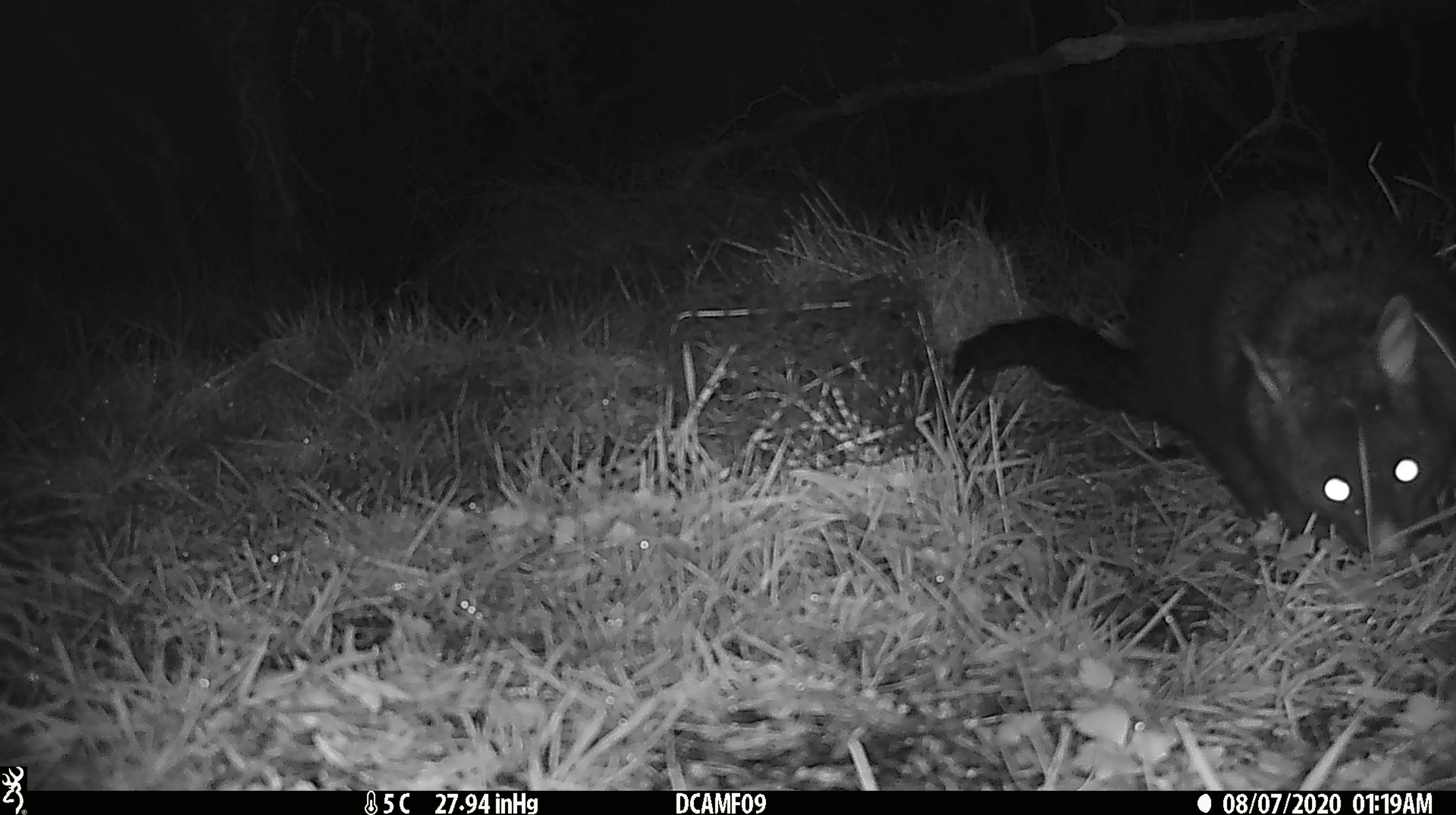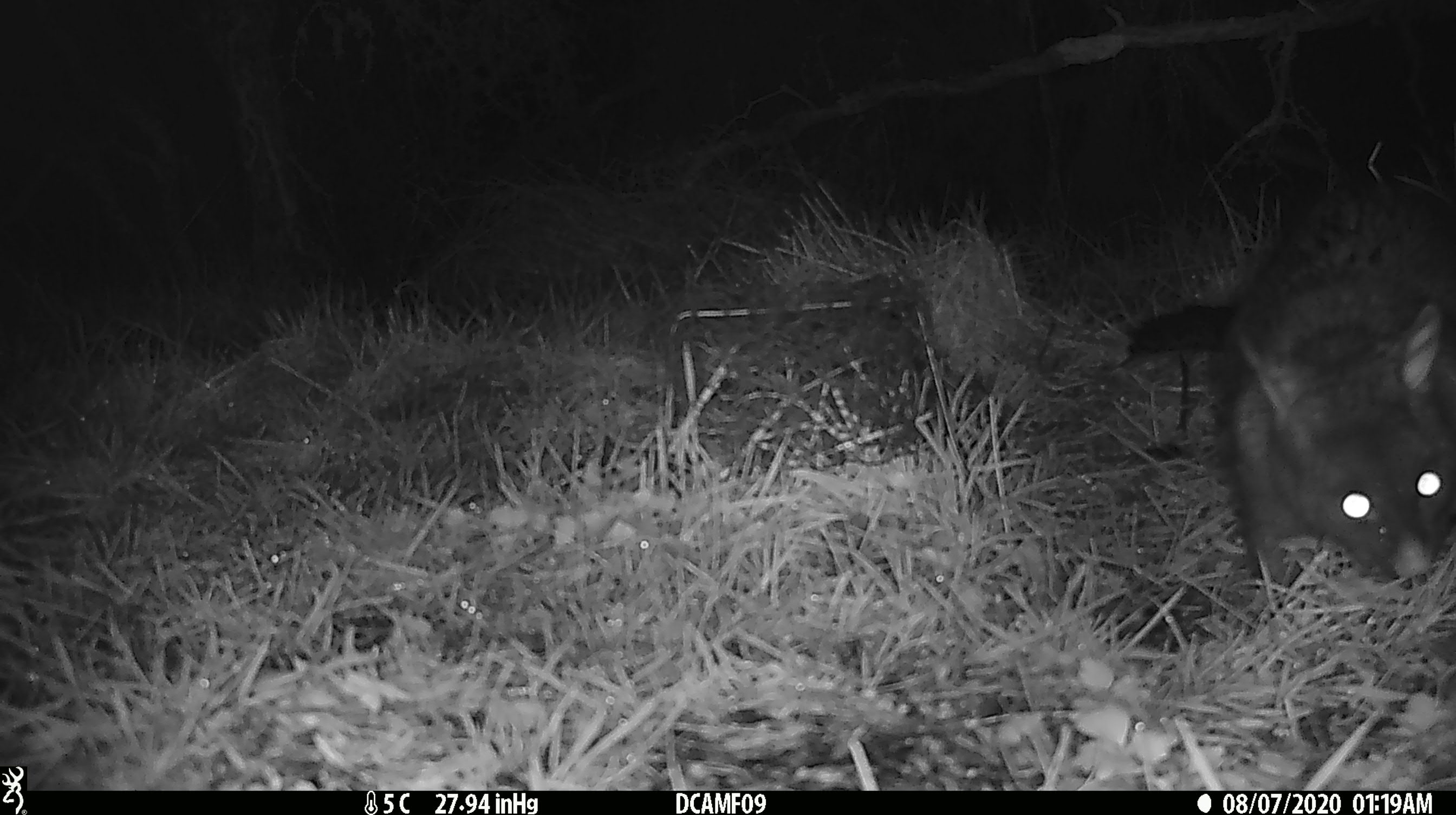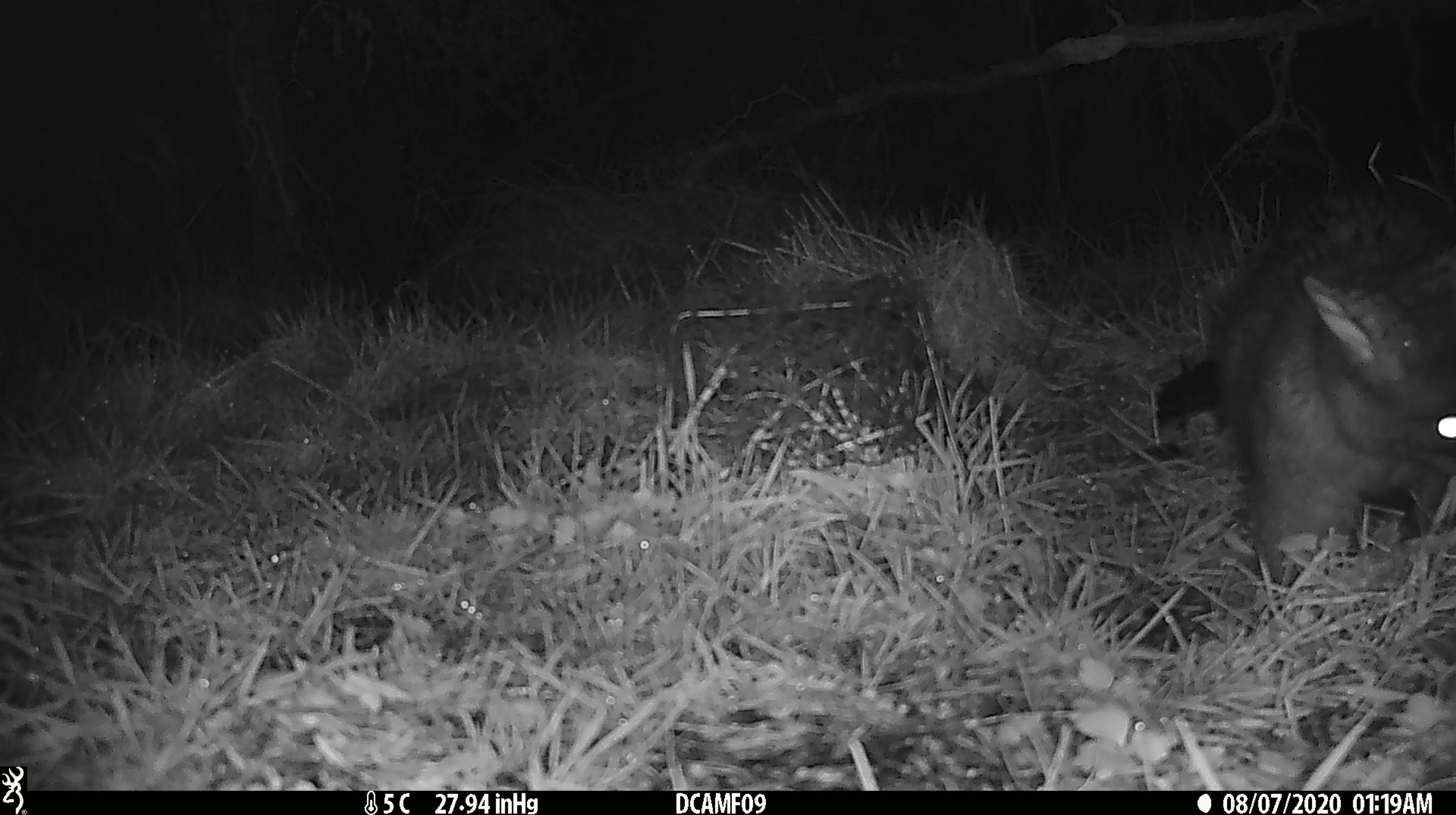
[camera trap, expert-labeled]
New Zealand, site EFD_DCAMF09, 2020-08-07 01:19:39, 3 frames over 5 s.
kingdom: Animalia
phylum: Chordata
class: Mammalia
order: Diprotodontia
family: Phalangeridae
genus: Trichosurus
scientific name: Trichosurus vulpecula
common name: common brushtail possum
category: possum